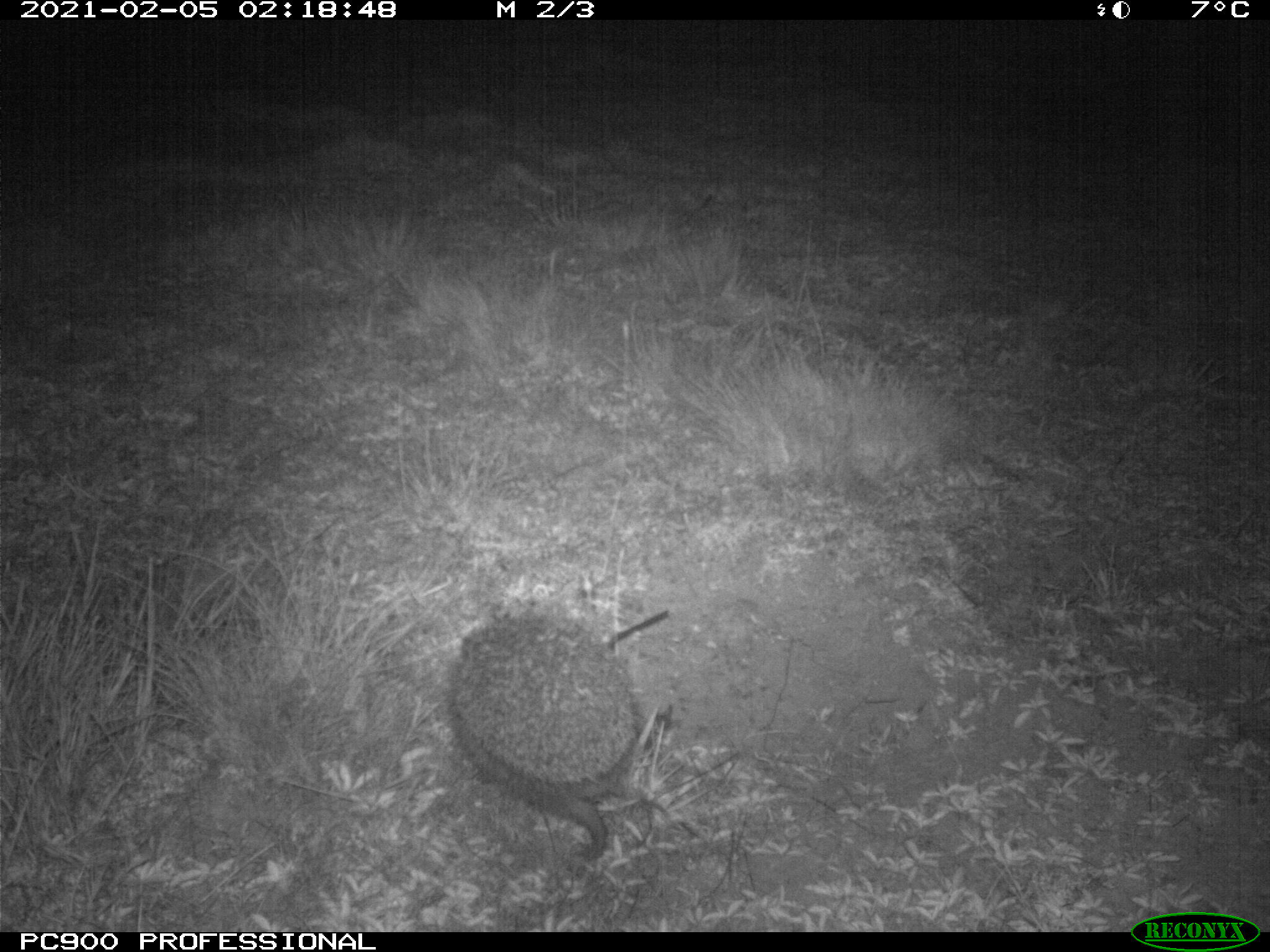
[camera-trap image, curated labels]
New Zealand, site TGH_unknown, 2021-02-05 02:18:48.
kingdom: Animalia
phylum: Chordata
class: Mammalia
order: Eulipotyphla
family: Erinaceidae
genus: Erinaceus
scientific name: Erinaceus europaeus europaeus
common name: european hedgehog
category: hedgehog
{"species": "hedgehog (european hedgehog) (Erinaceus europaeus europaeus)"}